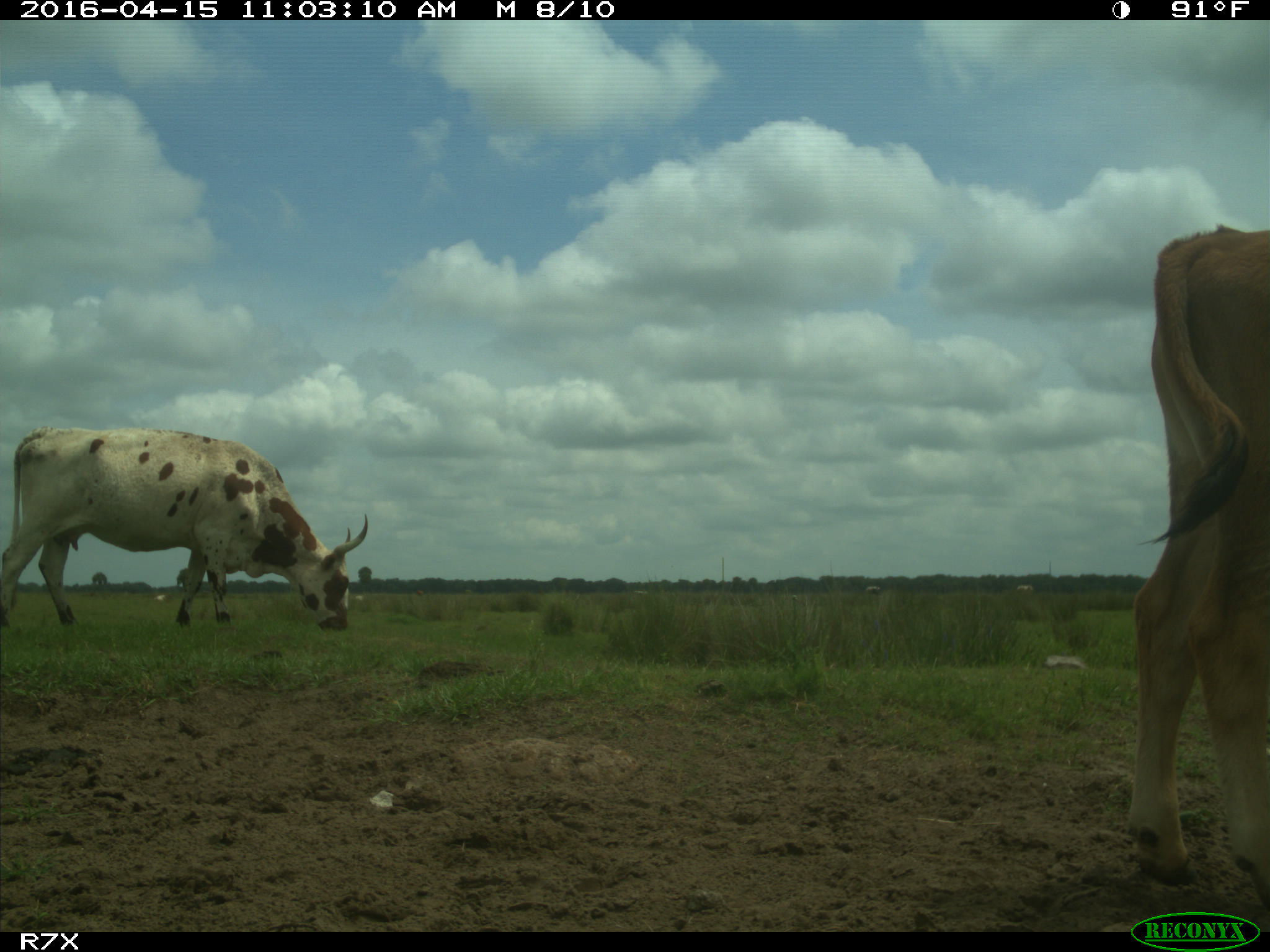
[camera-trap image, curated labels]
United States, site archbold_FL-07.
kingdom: Animalia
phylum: Chordata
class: Mammalia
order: Artiodactyla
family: Bovidae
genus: Bos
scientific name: Bos taurus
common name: domestic cow